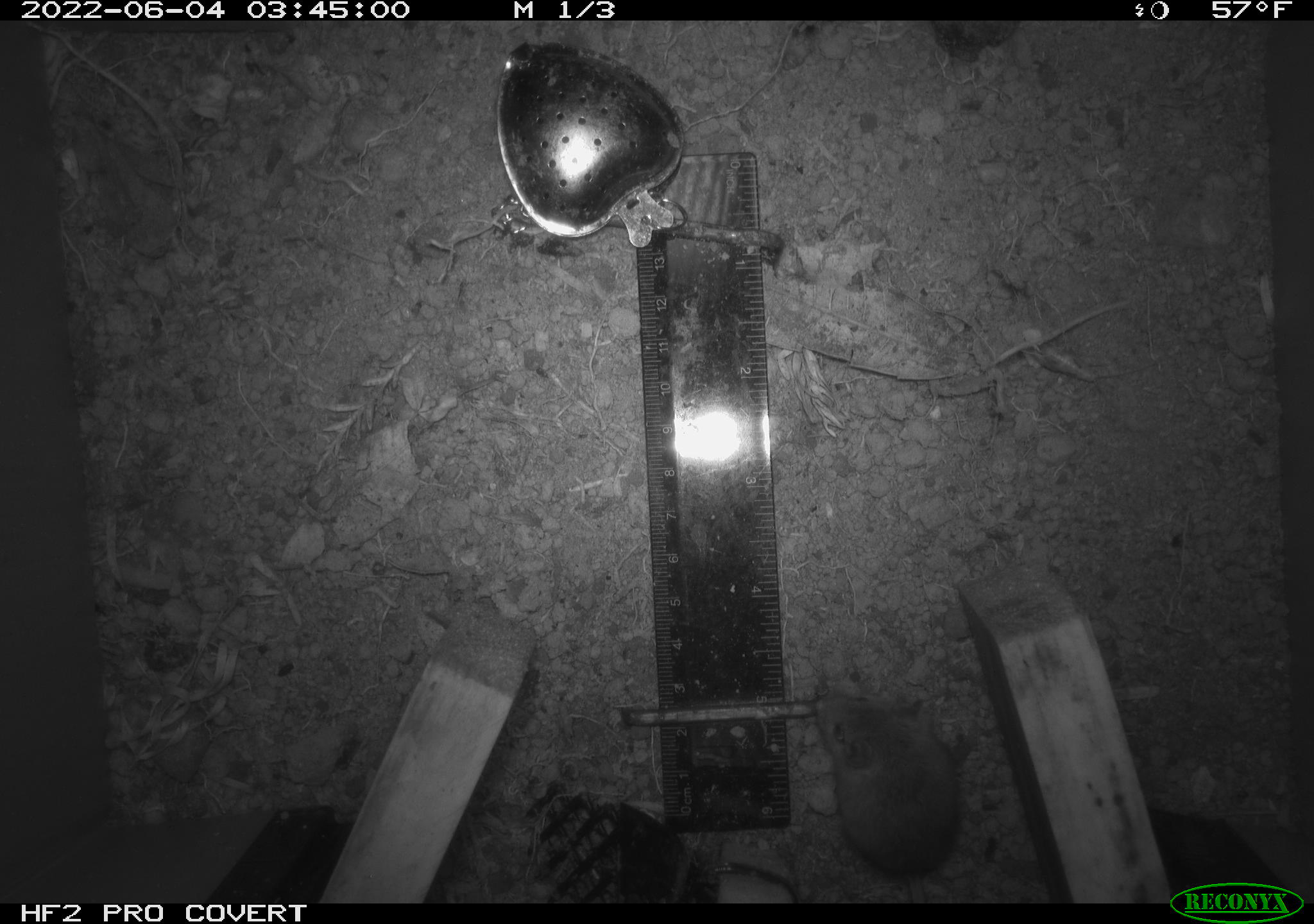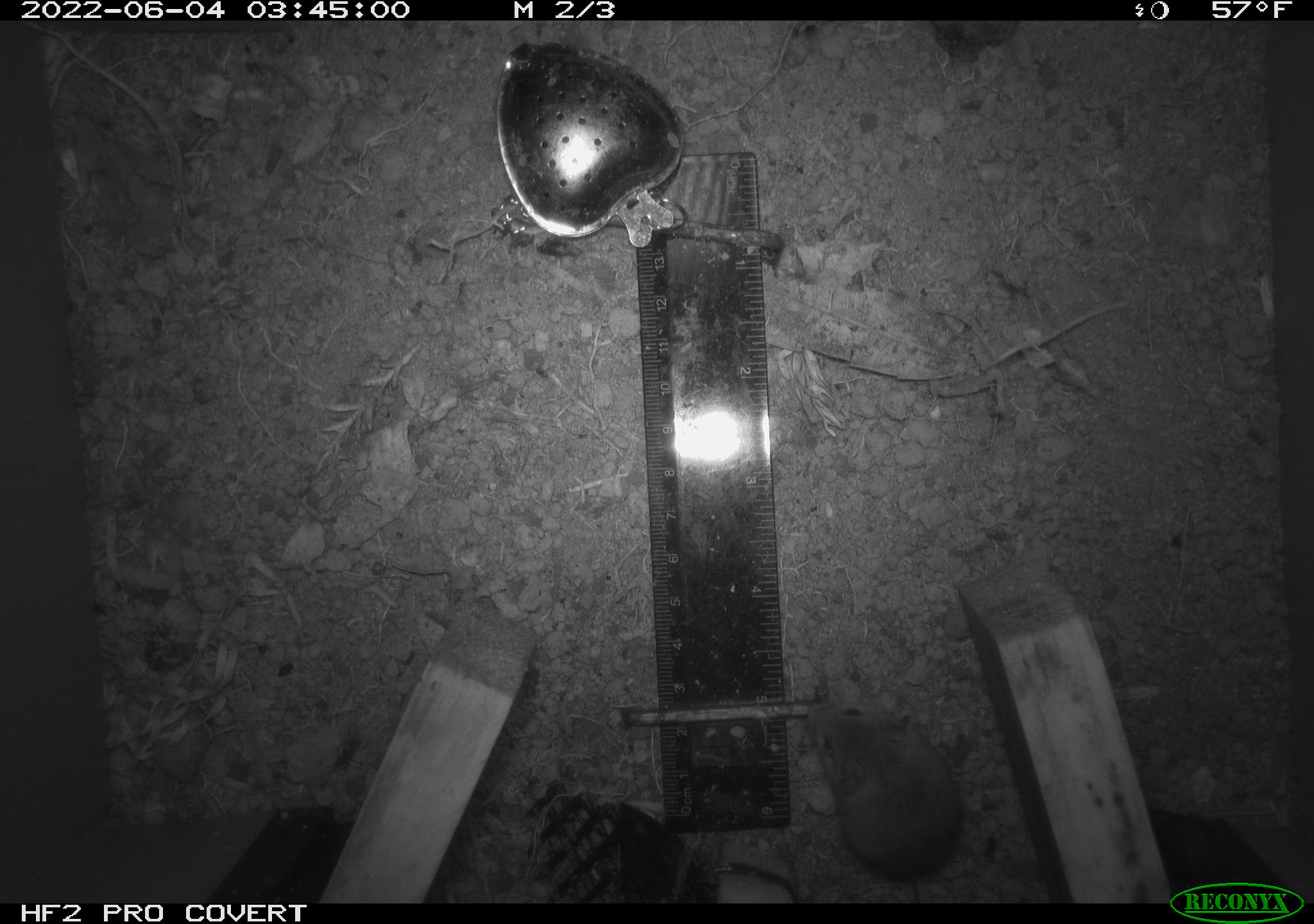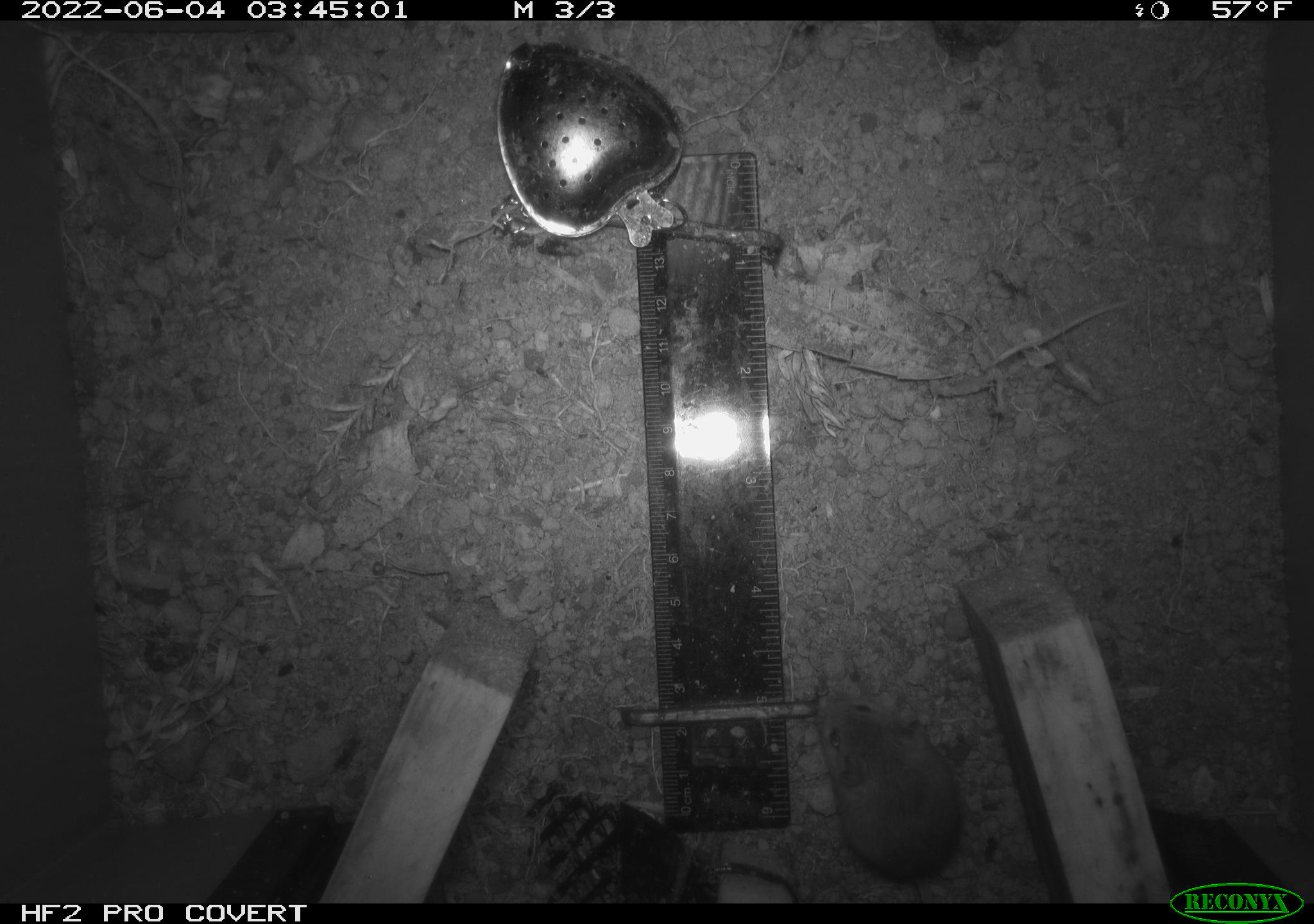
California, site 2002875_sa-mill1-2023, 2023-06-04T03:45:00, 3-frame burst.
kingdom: Animalia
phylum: Chordata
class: Mammalia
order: Rodentia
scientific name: Rodentia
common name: mouse species